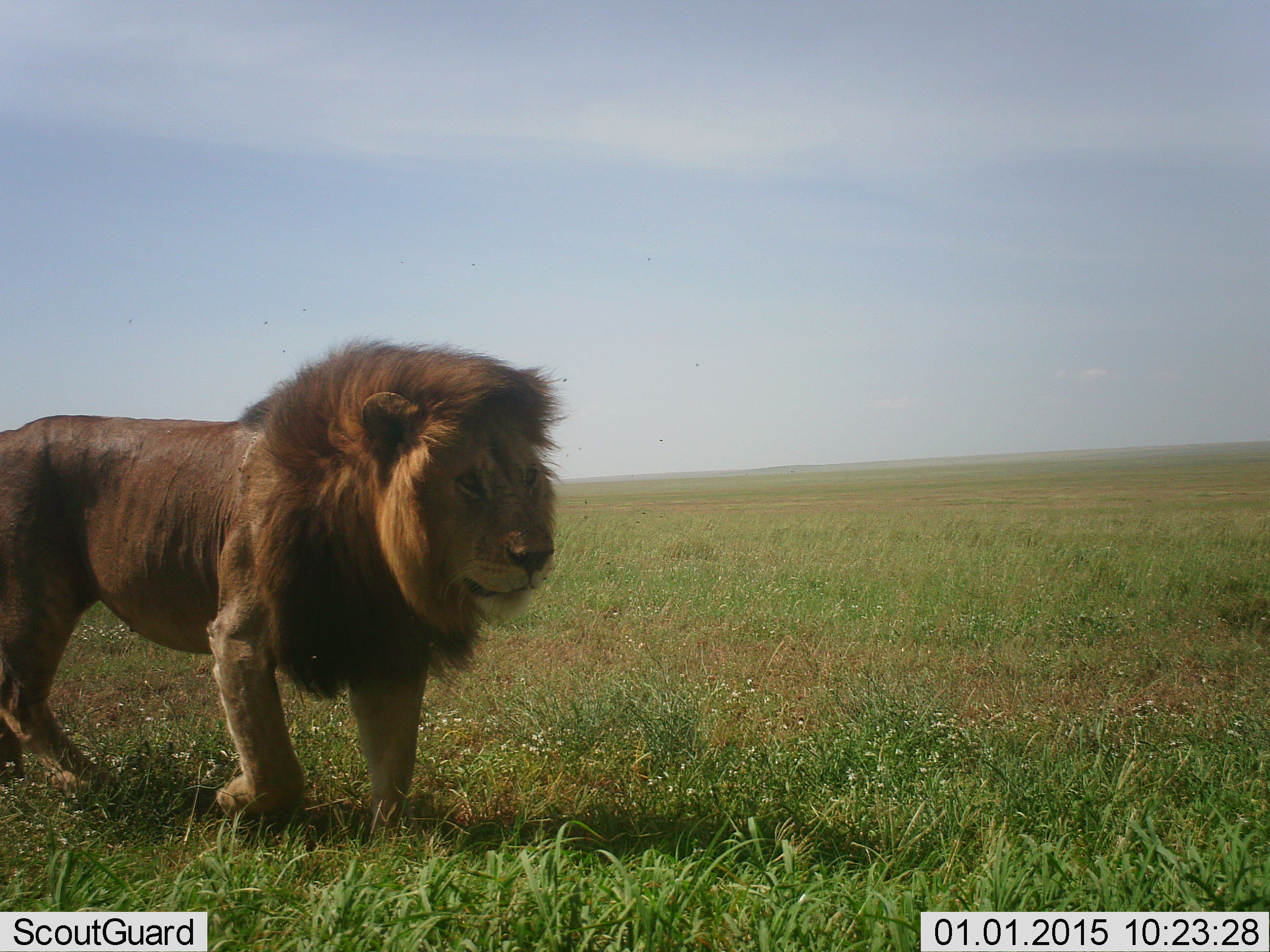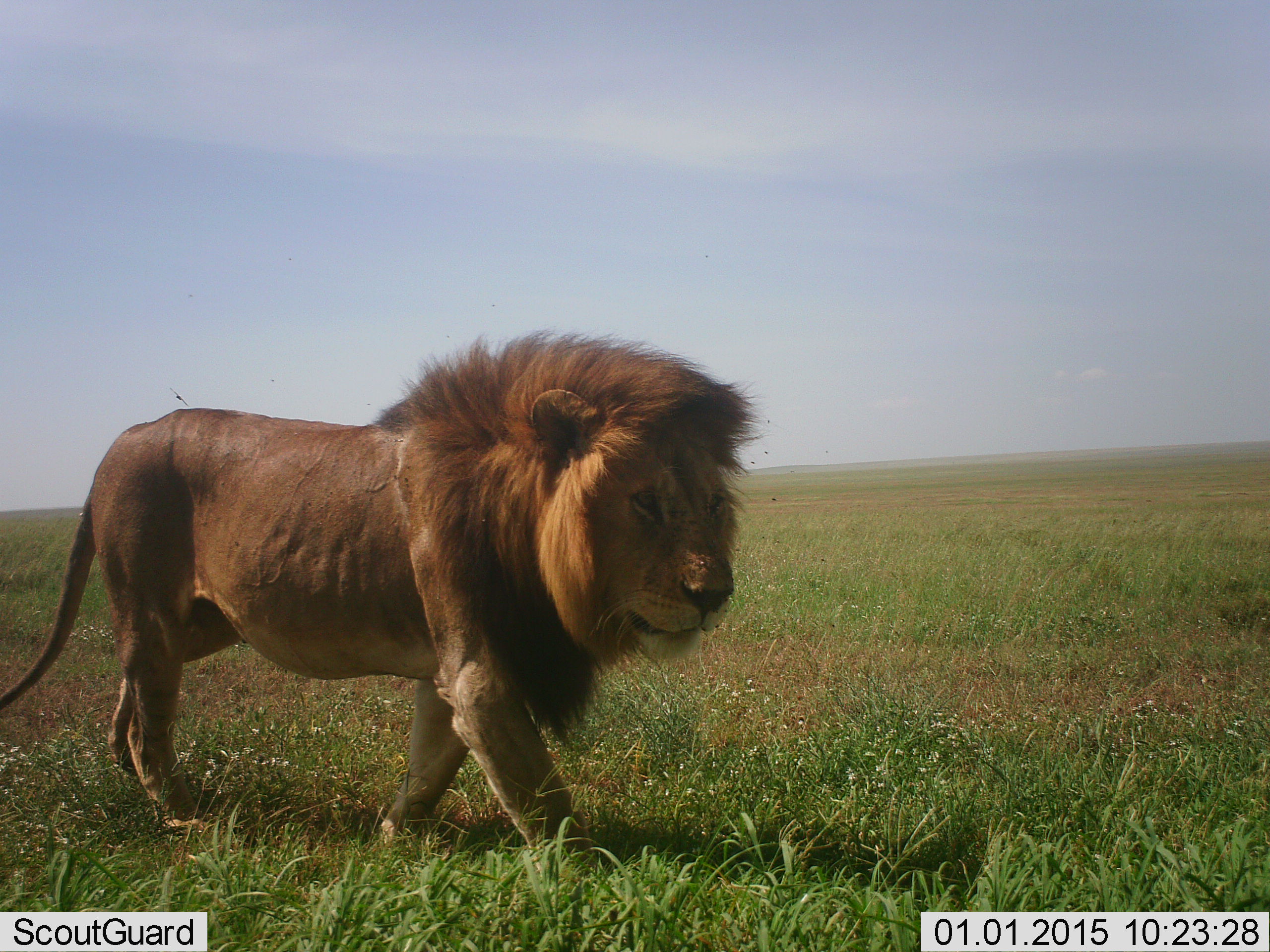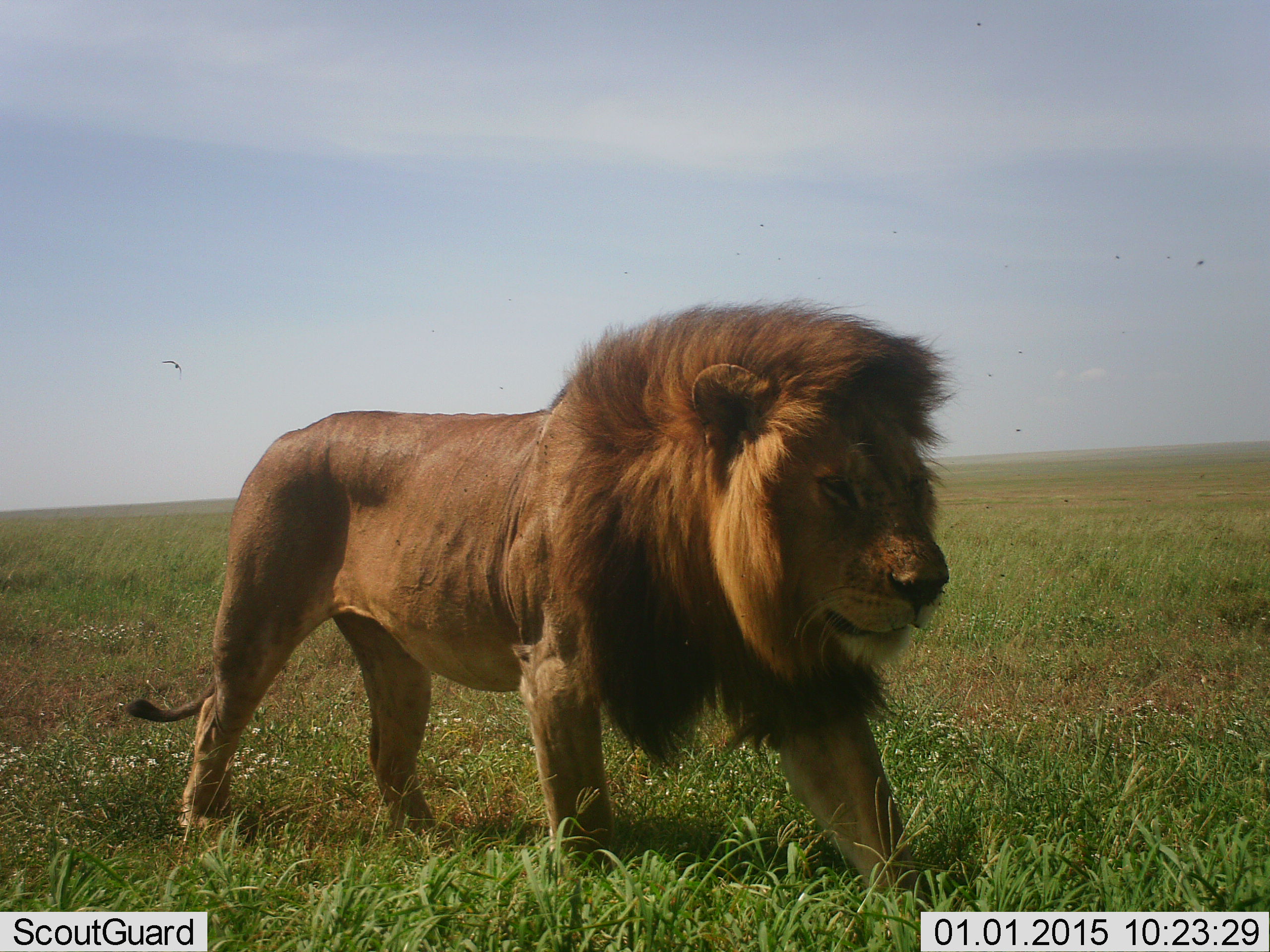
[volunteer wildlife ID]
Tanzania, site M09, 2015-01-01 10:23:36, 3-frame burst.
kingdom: Animalia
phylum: Chordata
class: Mammalia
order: Carnivora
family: Felidae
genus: Panthera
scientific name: Panthera leo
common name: lion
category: lionmale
Lionmale (lion) (Panthera leo), count 1. Behavior (volunteer vote fractions): standing 0%, resting 0%, moving 100%, interacting 0%. Young present (vote fraction): 0%. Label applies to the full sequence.